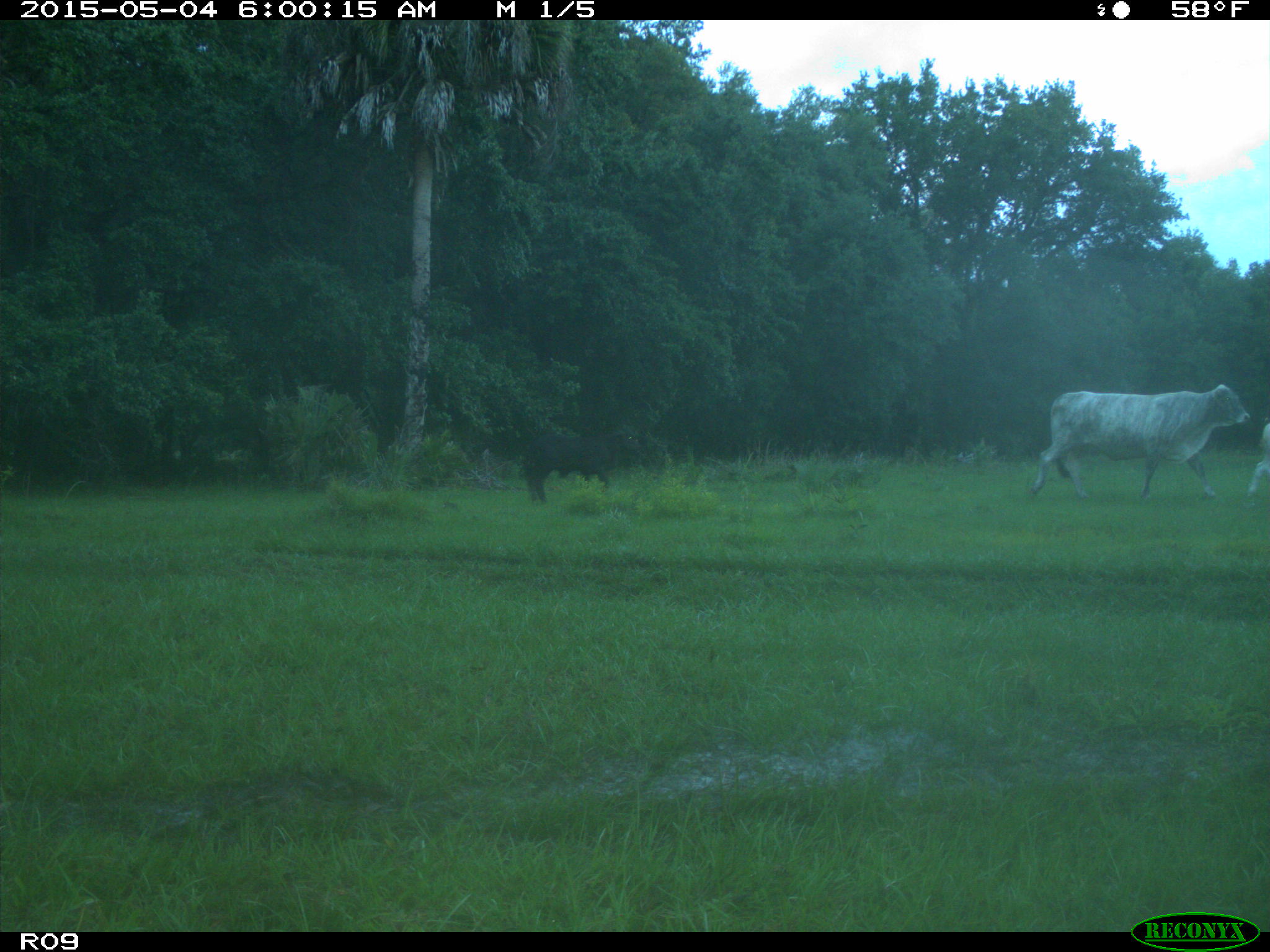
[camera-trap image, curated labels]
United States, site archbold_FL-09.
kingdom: Animalia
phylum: Chordata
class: Mammalia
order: Artiodactyla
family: Bovidae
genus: Bos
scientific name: Bos taurus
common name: domestic cow